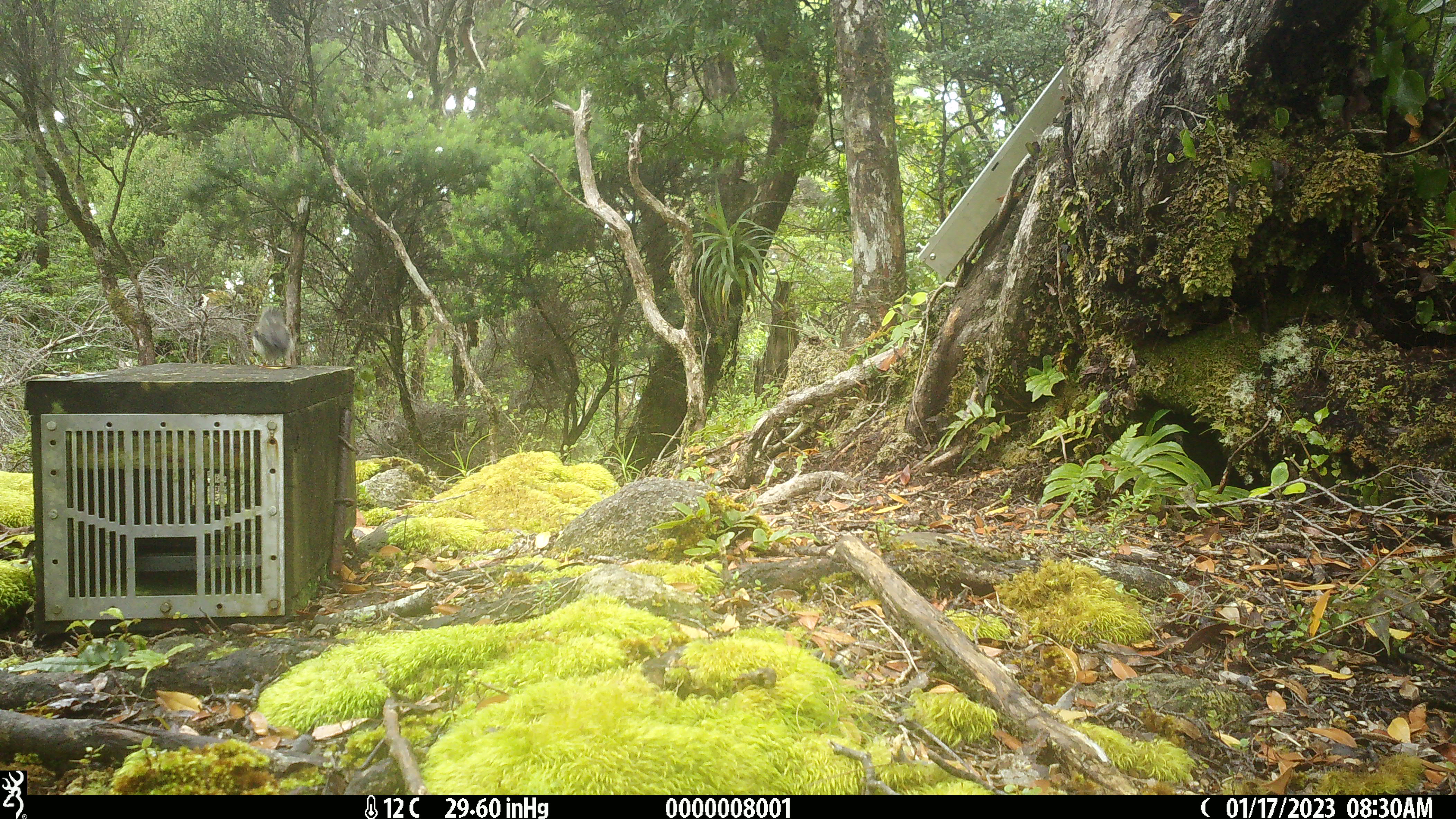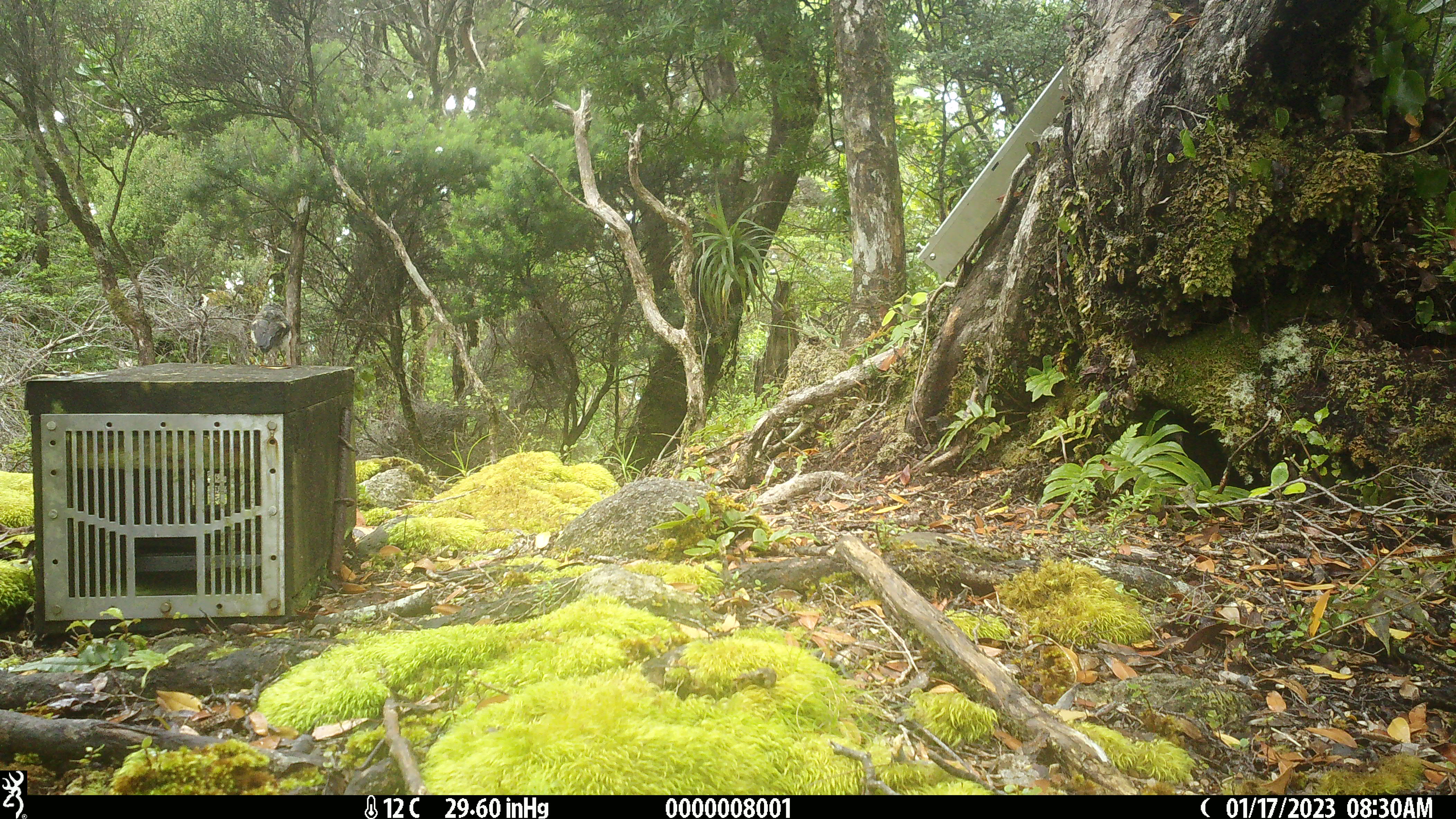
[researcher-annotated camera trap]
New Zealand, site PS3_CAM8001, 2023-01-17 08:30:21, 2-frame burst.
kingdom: Animalia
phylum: Chordata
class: Aves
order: Passeriformes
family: Petroicidae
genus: Petroica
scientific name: Petroica macrocephala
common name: tomtit